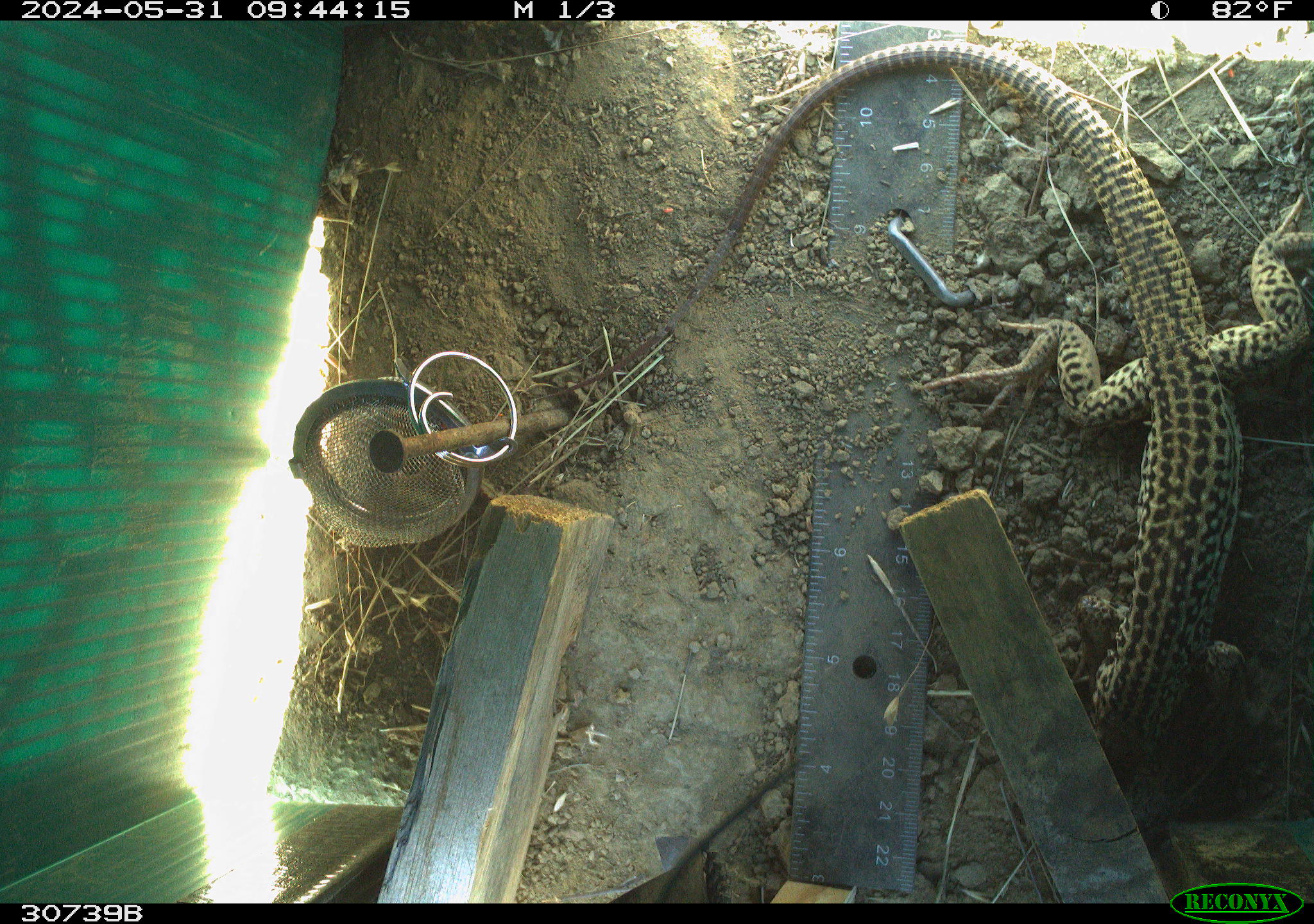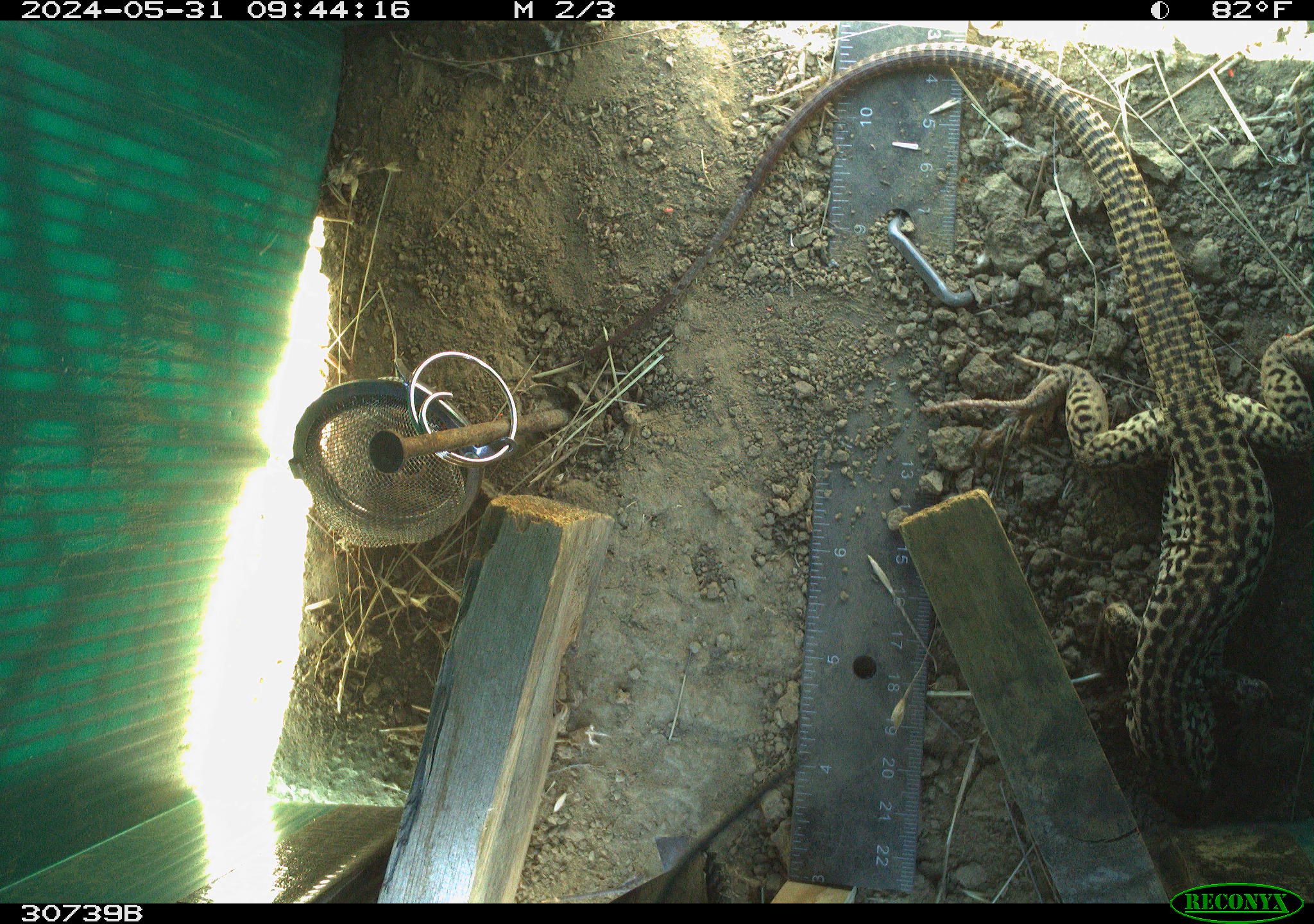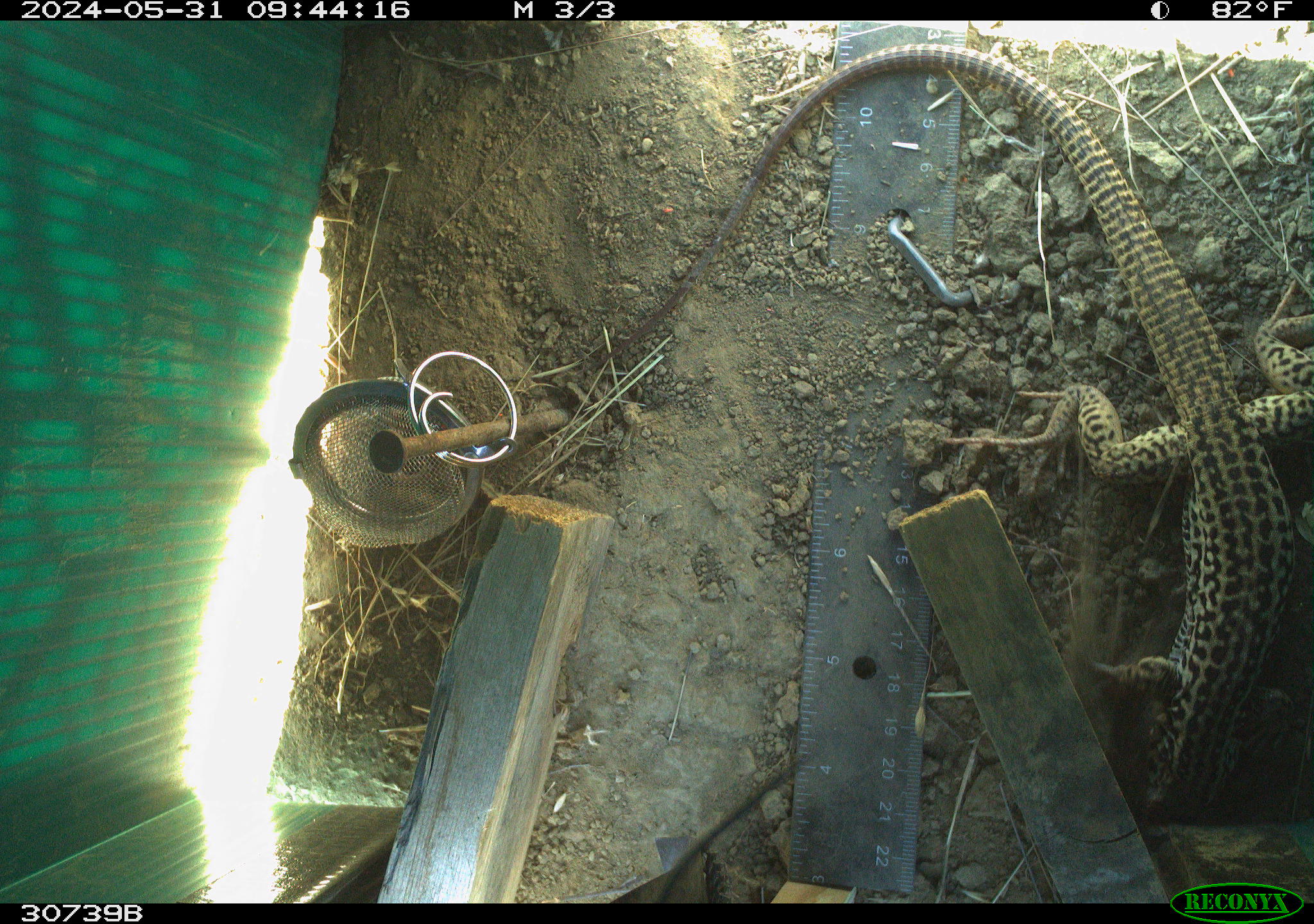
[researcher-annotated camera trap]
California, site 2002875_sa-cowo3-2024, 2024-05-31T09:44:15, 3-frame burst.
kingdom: Animalia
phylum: Chordata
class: Reptilia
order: Squamata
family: Teiidae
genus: Aspidoscelis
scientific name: Aspidoscelis tigris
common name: western whiptail